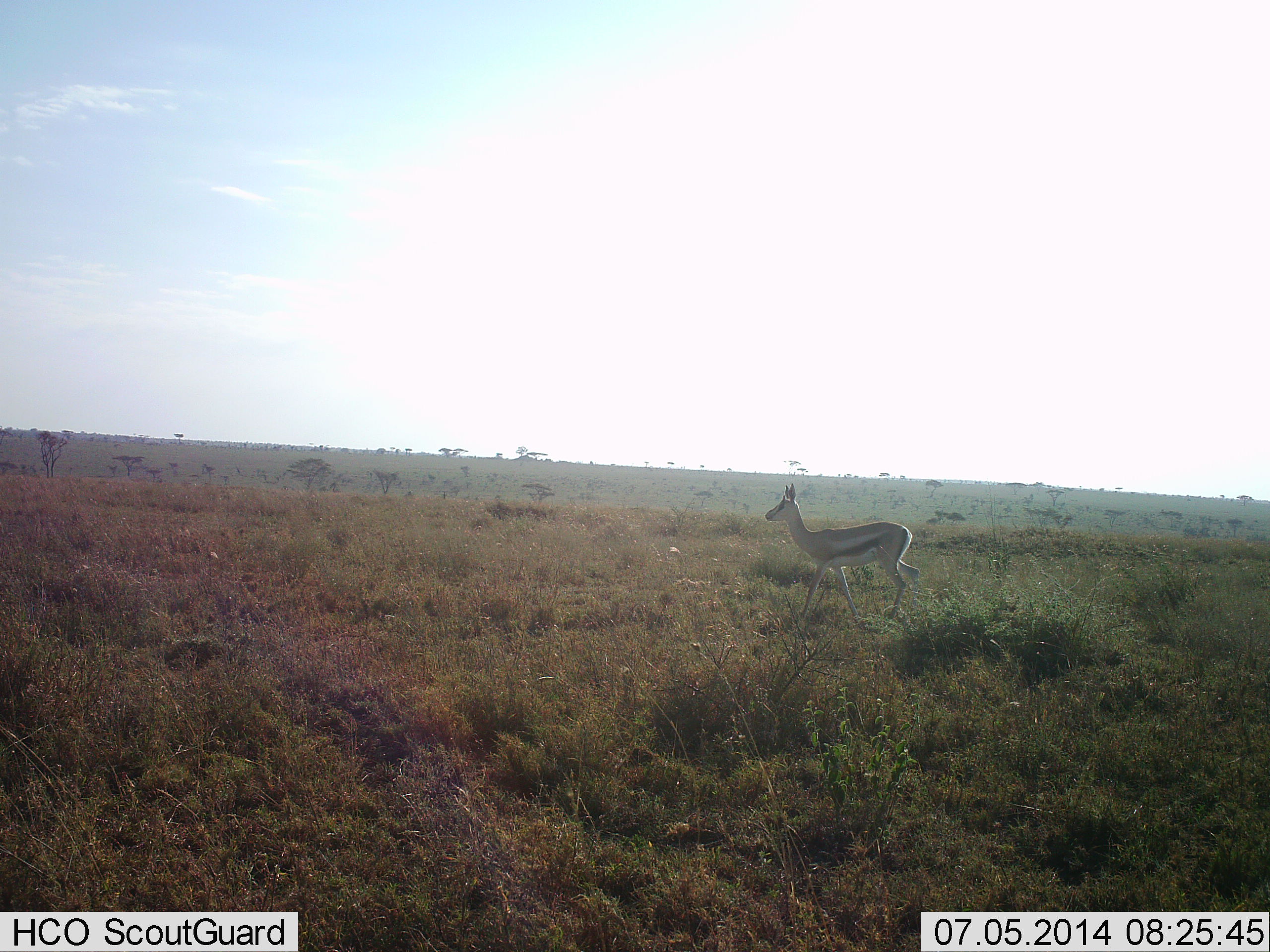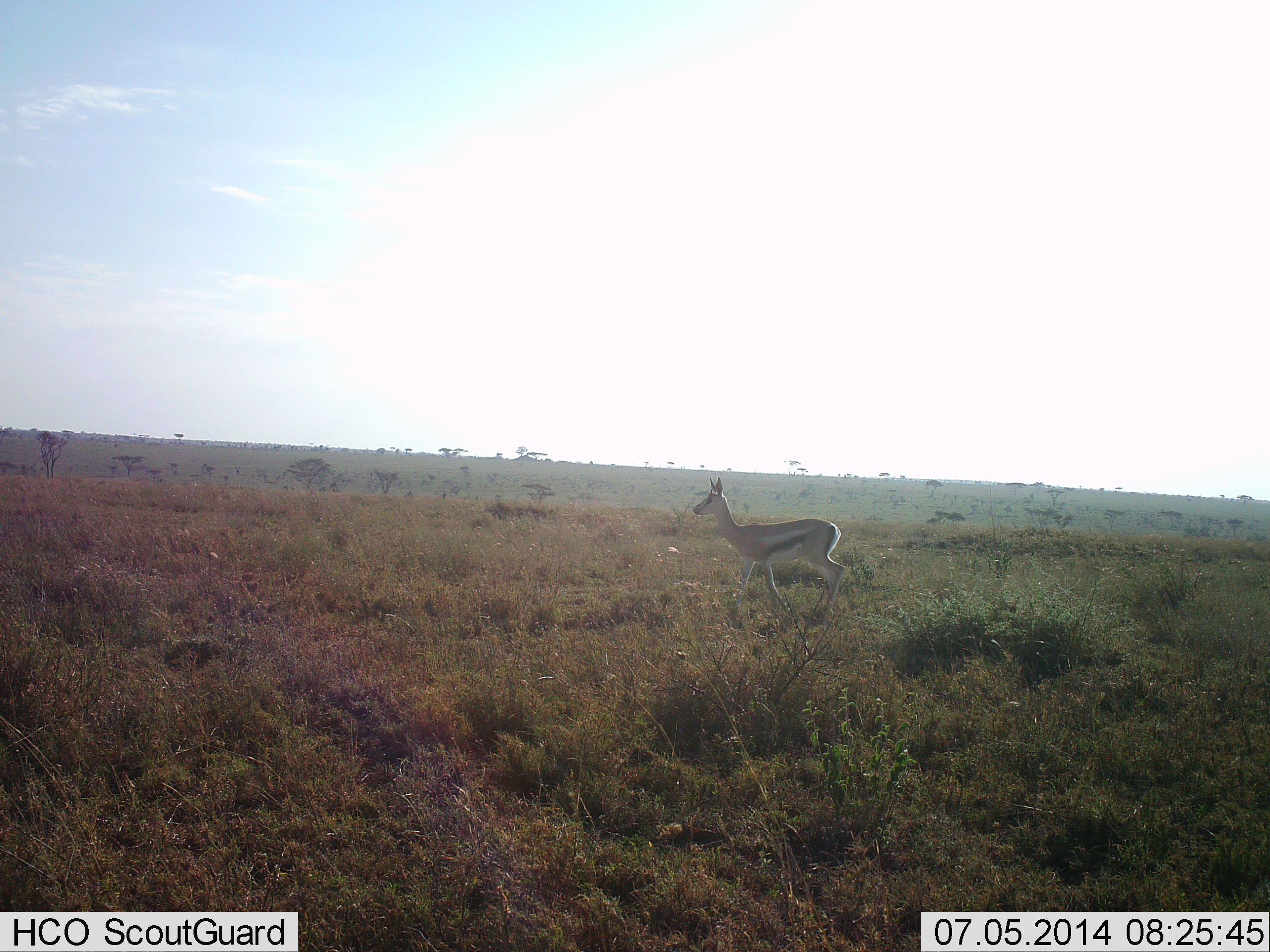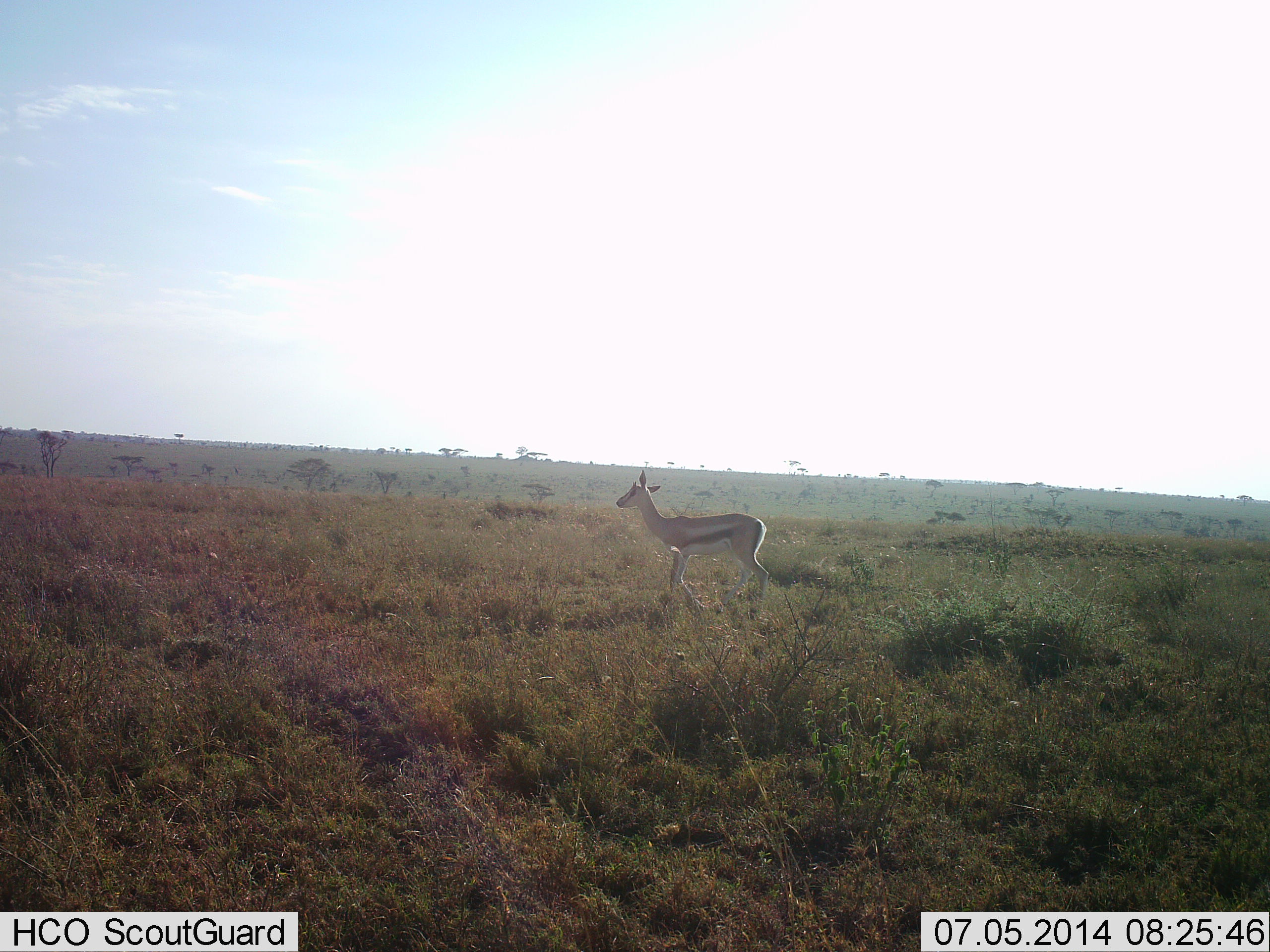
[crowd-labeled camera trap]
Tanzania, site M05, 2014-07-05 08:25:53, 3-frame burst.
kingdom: Animalia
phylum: Chordata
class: Mammalia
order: Artiodactyla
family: Bovidae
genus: Eudorcas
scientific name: Eudorcas thomsonii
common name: thomson's gazelle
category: gazellethomsons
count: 1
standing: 10%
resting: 0%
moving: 90%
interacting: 0%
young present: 0%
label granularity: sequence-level